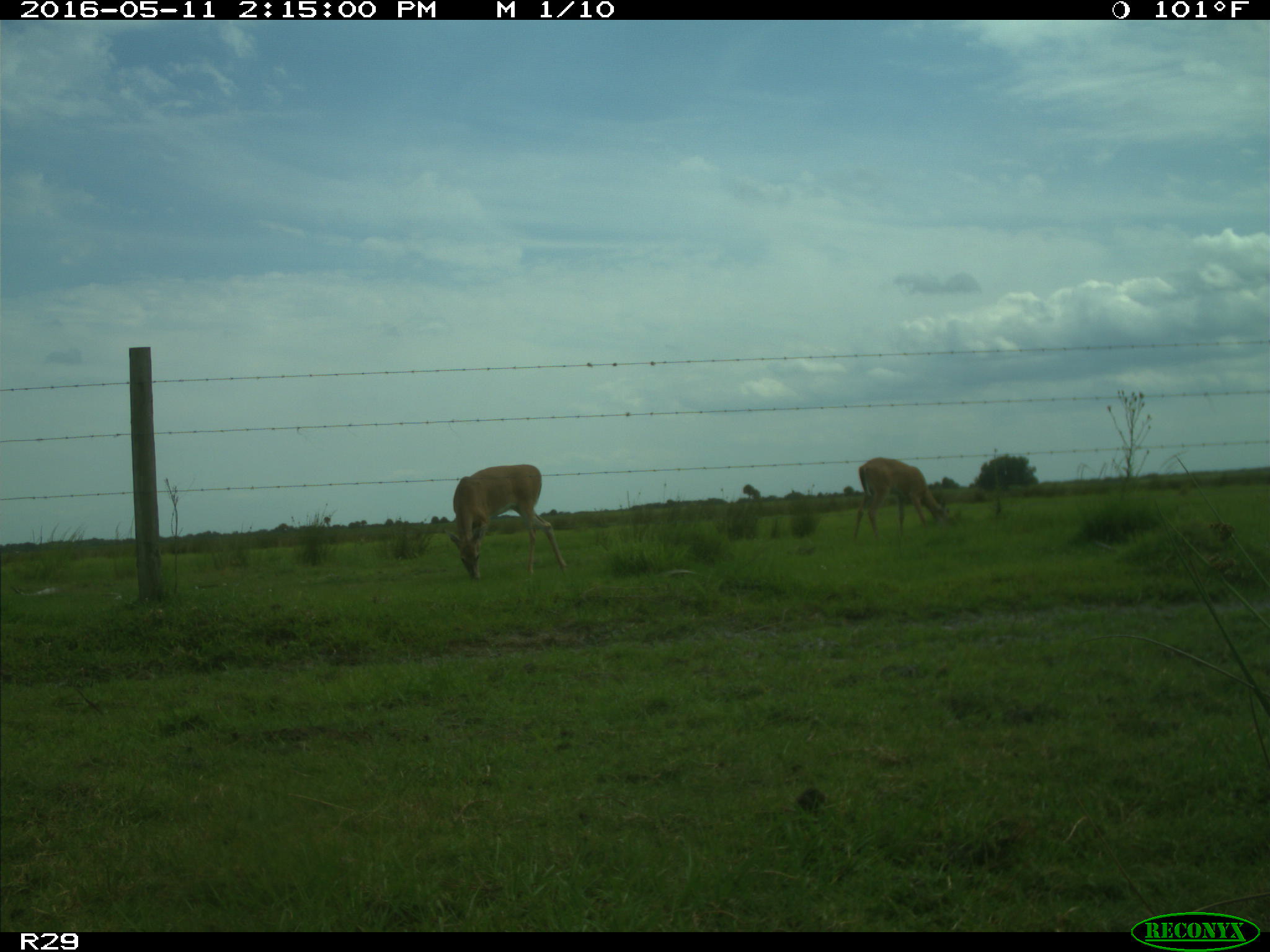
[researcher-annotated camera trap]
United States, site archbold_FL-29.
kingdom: Animalia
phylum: Chordata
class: Mammalia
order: Artiodactyla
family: Cervidae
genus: Odocoileus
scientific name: Odocoileus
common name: deer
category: unidentified deer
Unidentified deer (deer) (Odocoileus).